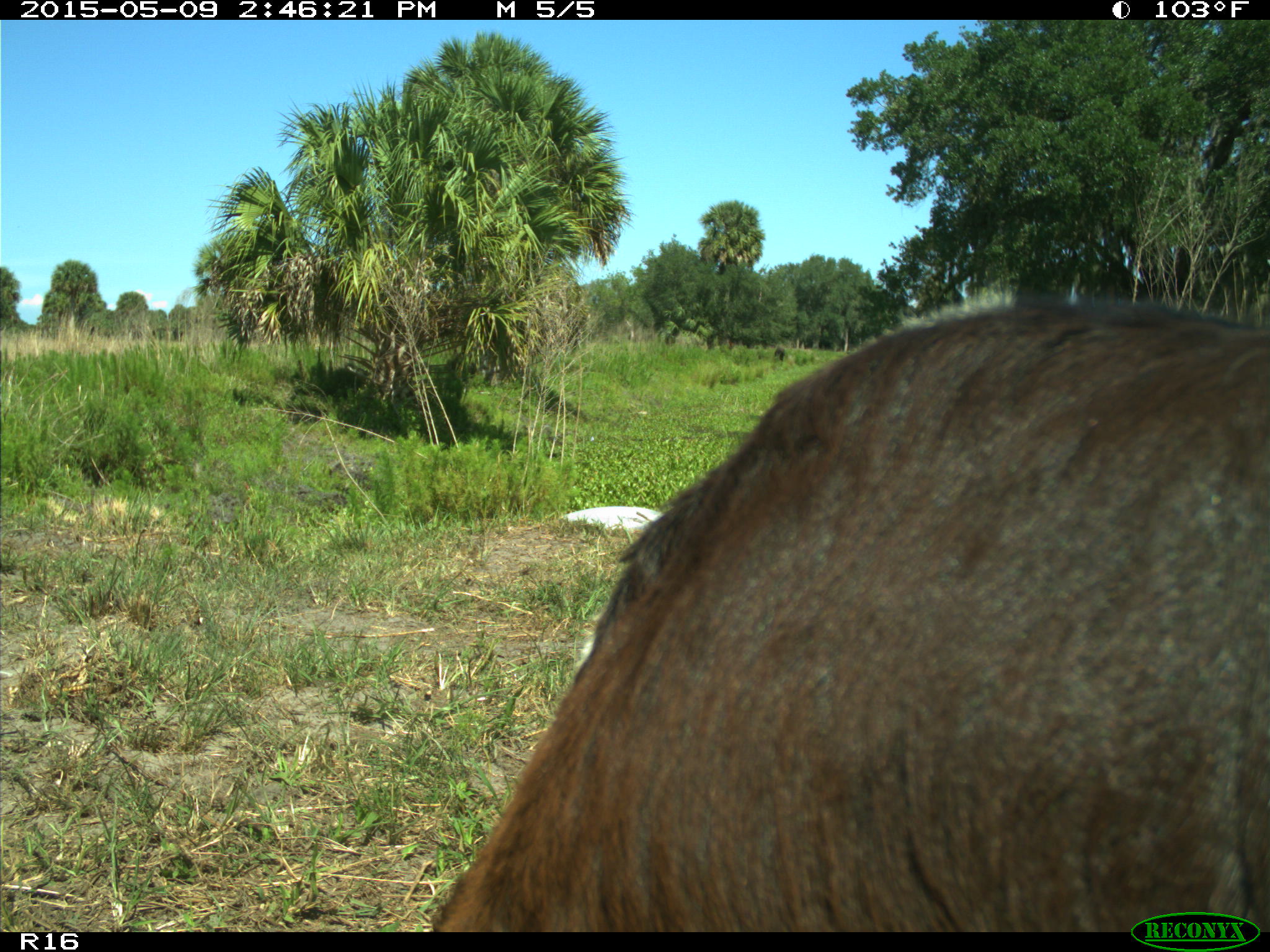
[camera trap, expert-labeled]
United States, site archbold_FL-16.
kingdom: Animalia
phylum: Chordata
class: Mammalia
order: Artiodactyla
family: Bovidae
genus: Bos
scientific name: Bos taurus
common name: domestic cow